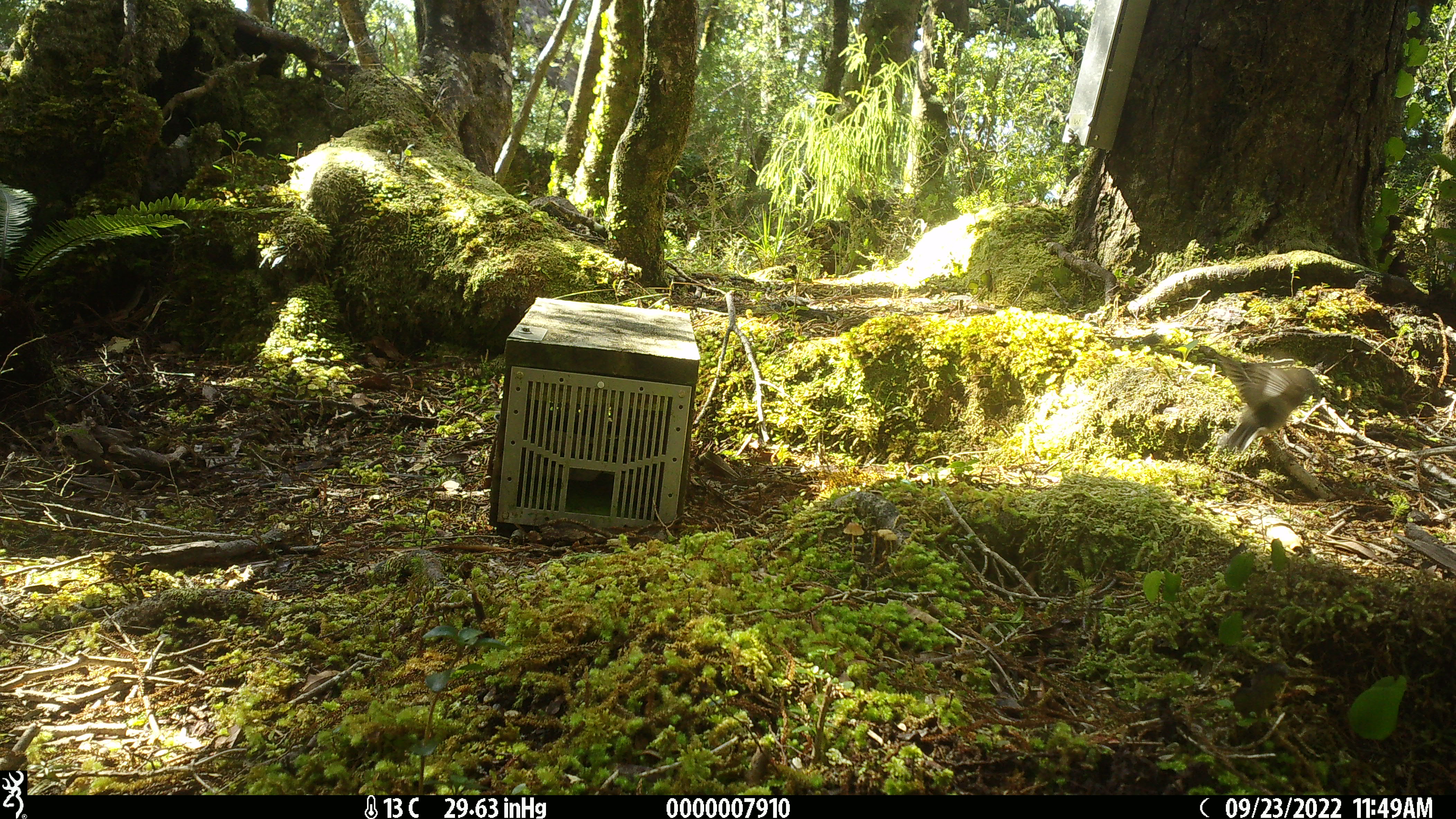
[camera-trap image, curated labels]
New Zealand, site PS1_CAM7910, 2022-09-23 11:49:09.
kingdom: Animalia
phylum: Chordata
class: Aves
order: Passeriformes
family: Petroicidae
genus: Petroica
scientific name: Petroica macrocephala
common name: tomtit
Tomtit (Petroica macrocephala).